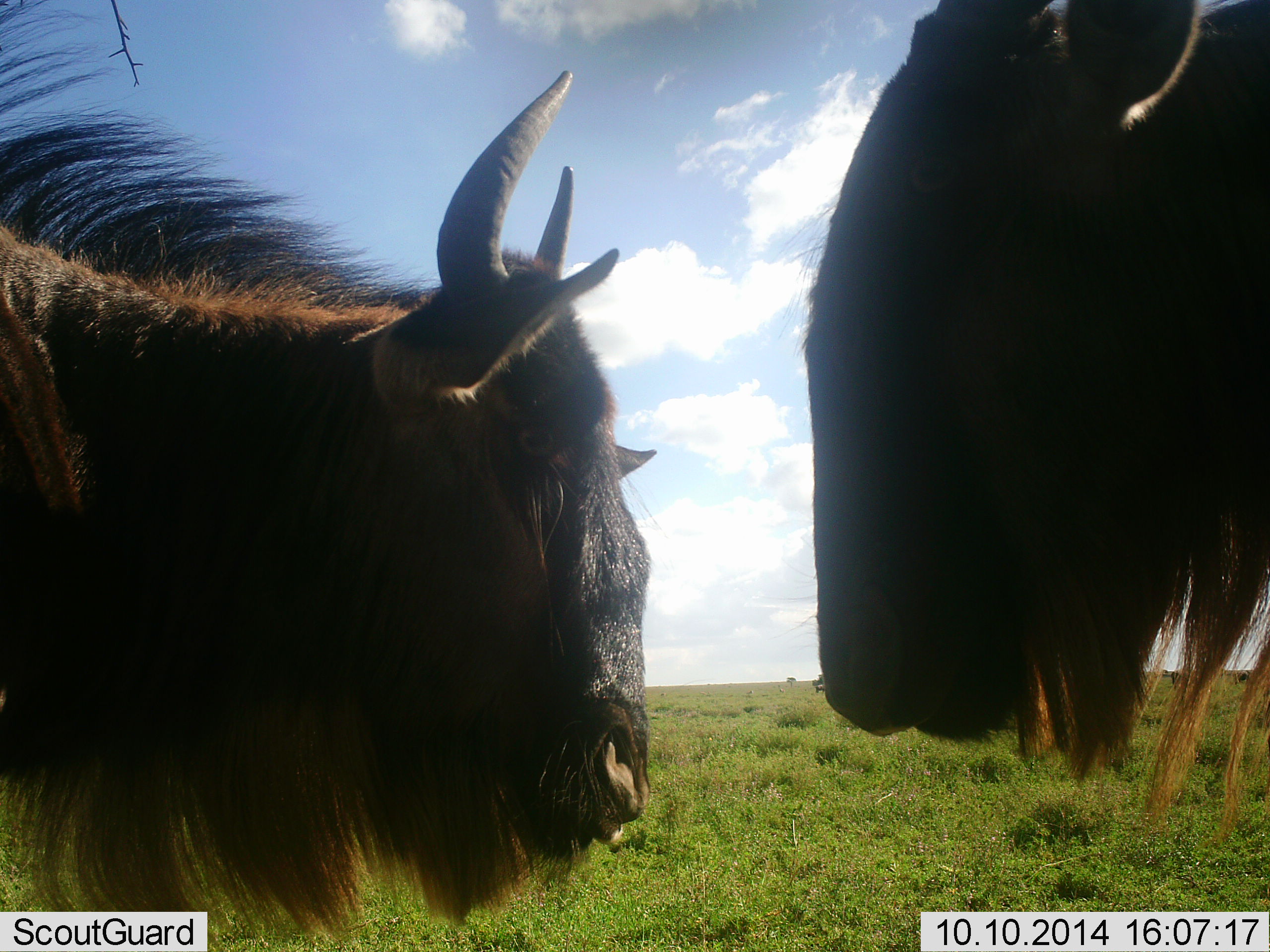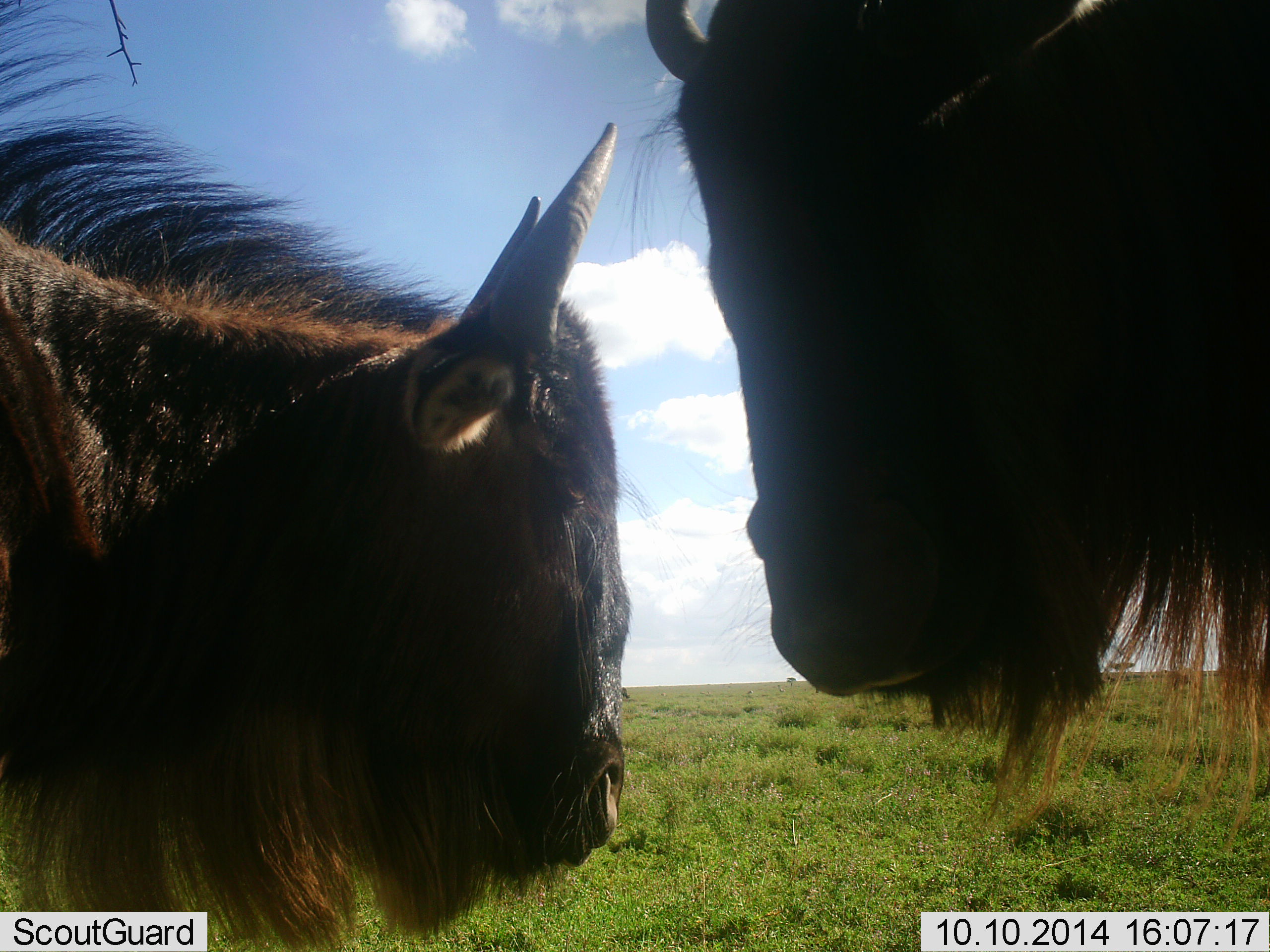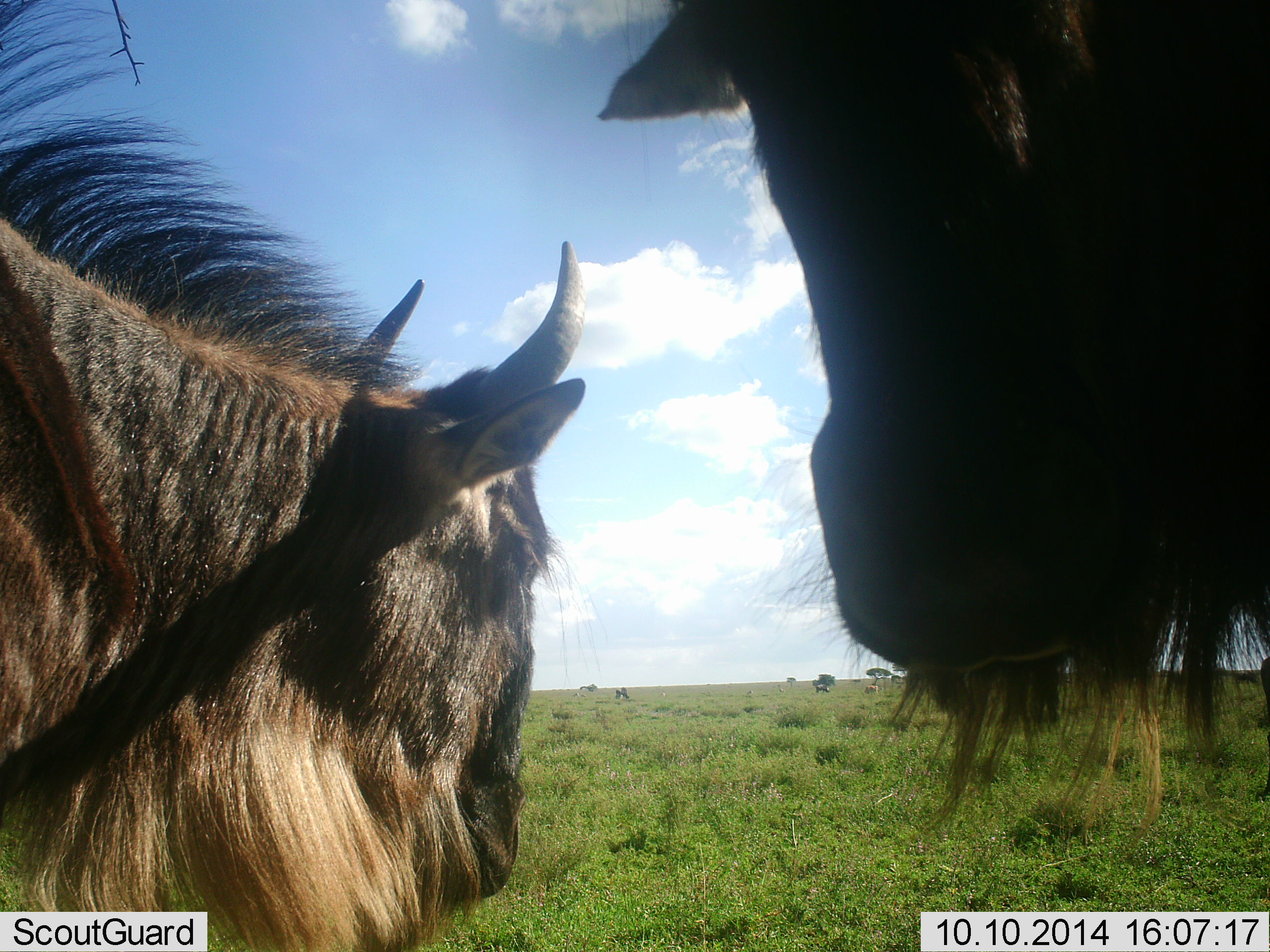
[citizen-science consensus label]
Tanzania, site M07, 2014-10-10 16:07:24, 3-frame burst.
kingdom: Animalia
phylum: Chordata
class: Mammalia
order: Artiodactyla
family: Bovidae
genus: Connochaetes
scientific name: Connochaetes taurinus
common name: blue wildebeest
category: wildebeest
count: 2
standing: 80%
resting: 0%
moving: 0%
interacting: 20%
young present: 10%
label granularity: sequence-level